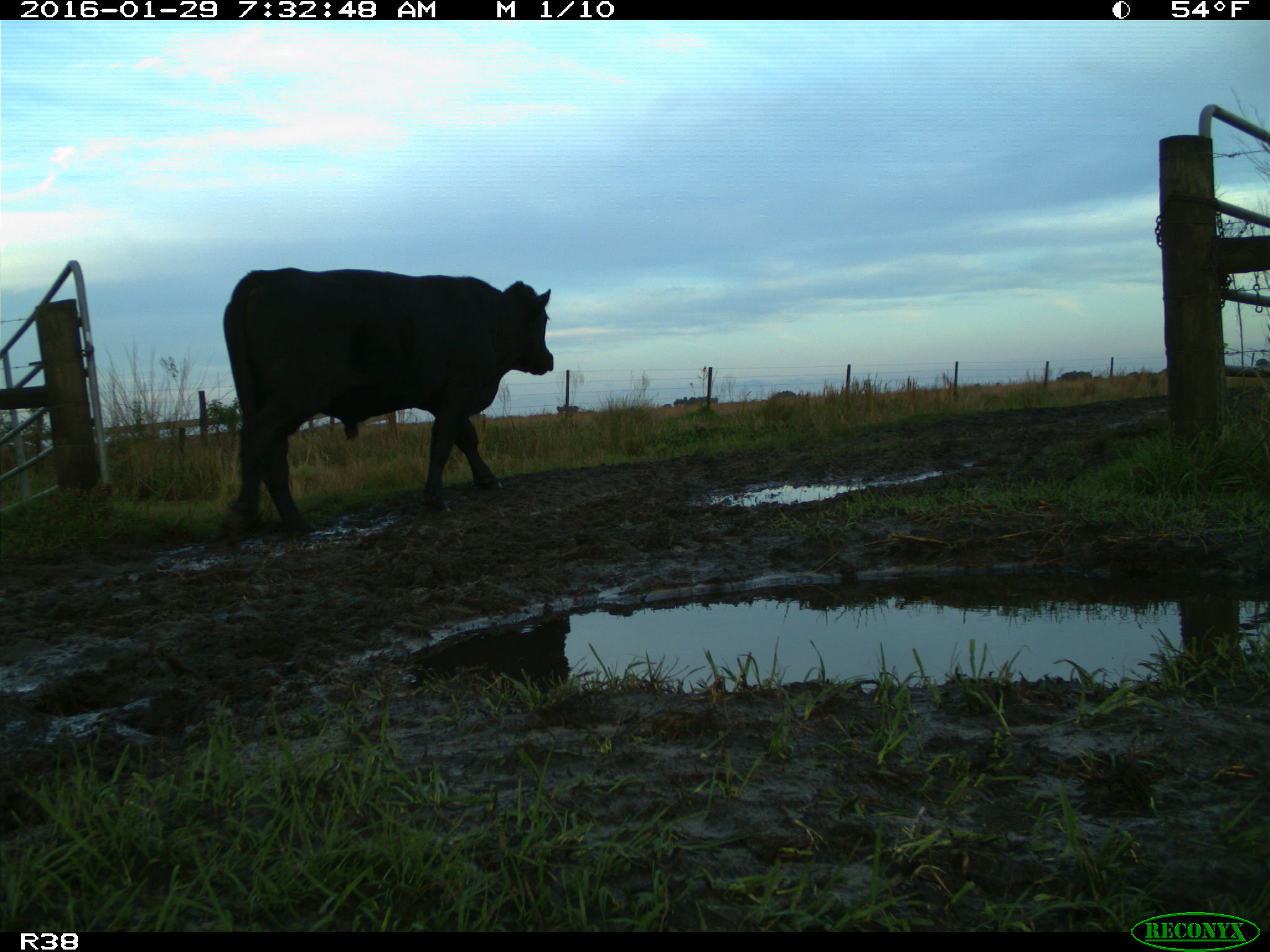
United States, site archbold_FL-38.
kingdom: Animalia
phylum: Chordata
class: Mammalia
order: Artiodactyla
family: Bovidae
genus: Bos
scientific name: Bos taurus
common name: domestic cow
Bos taurus (domestic cow).